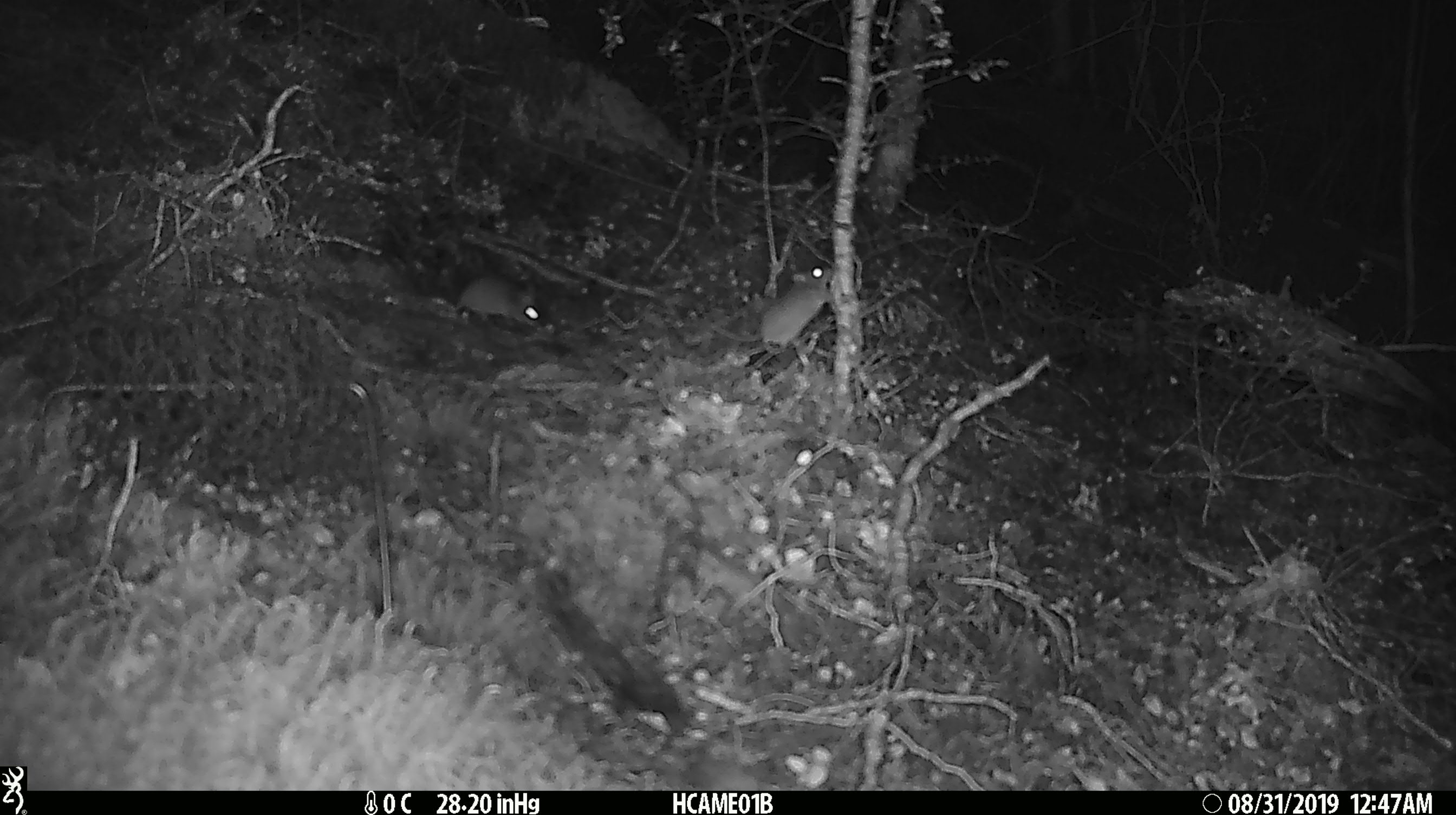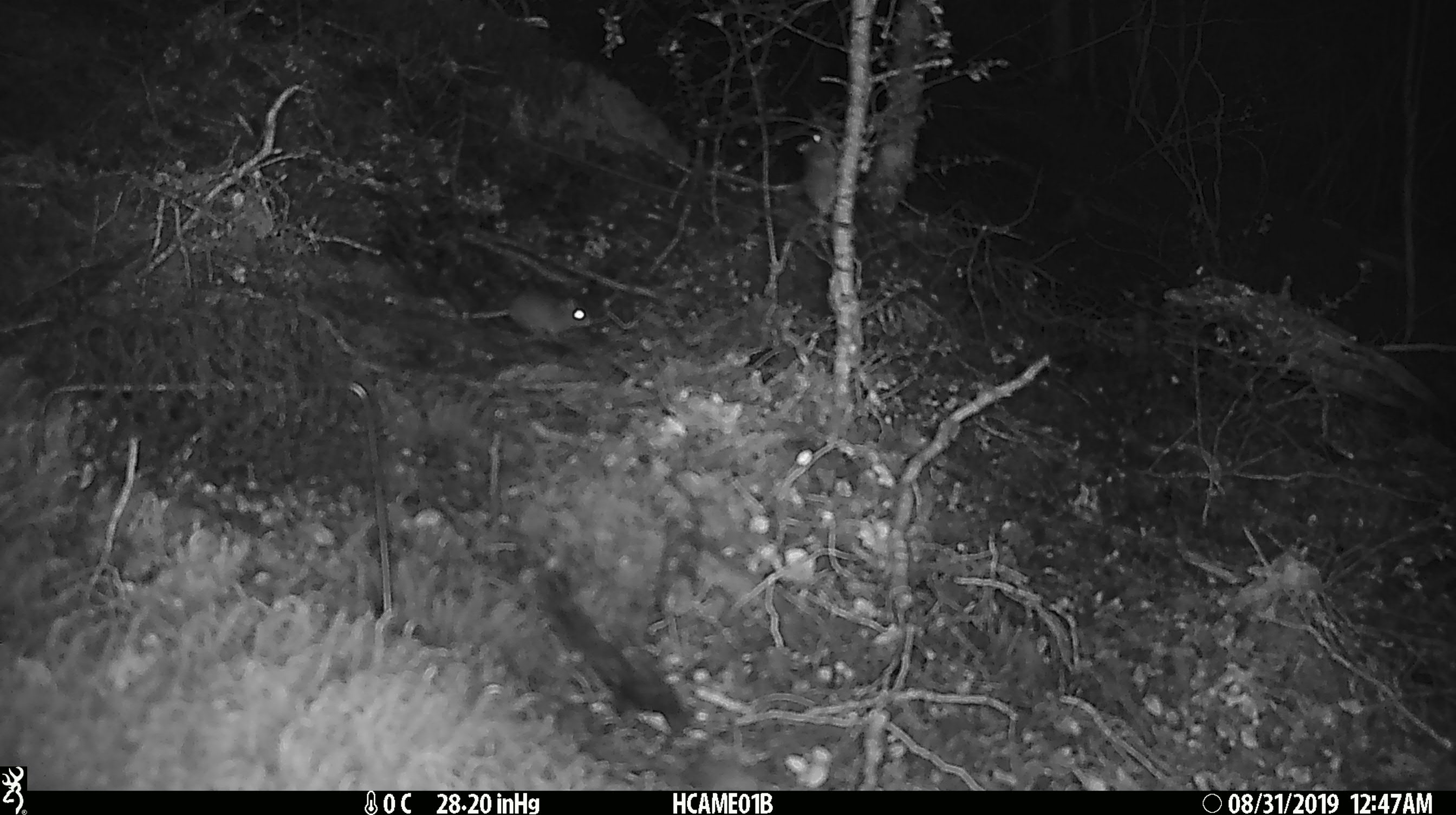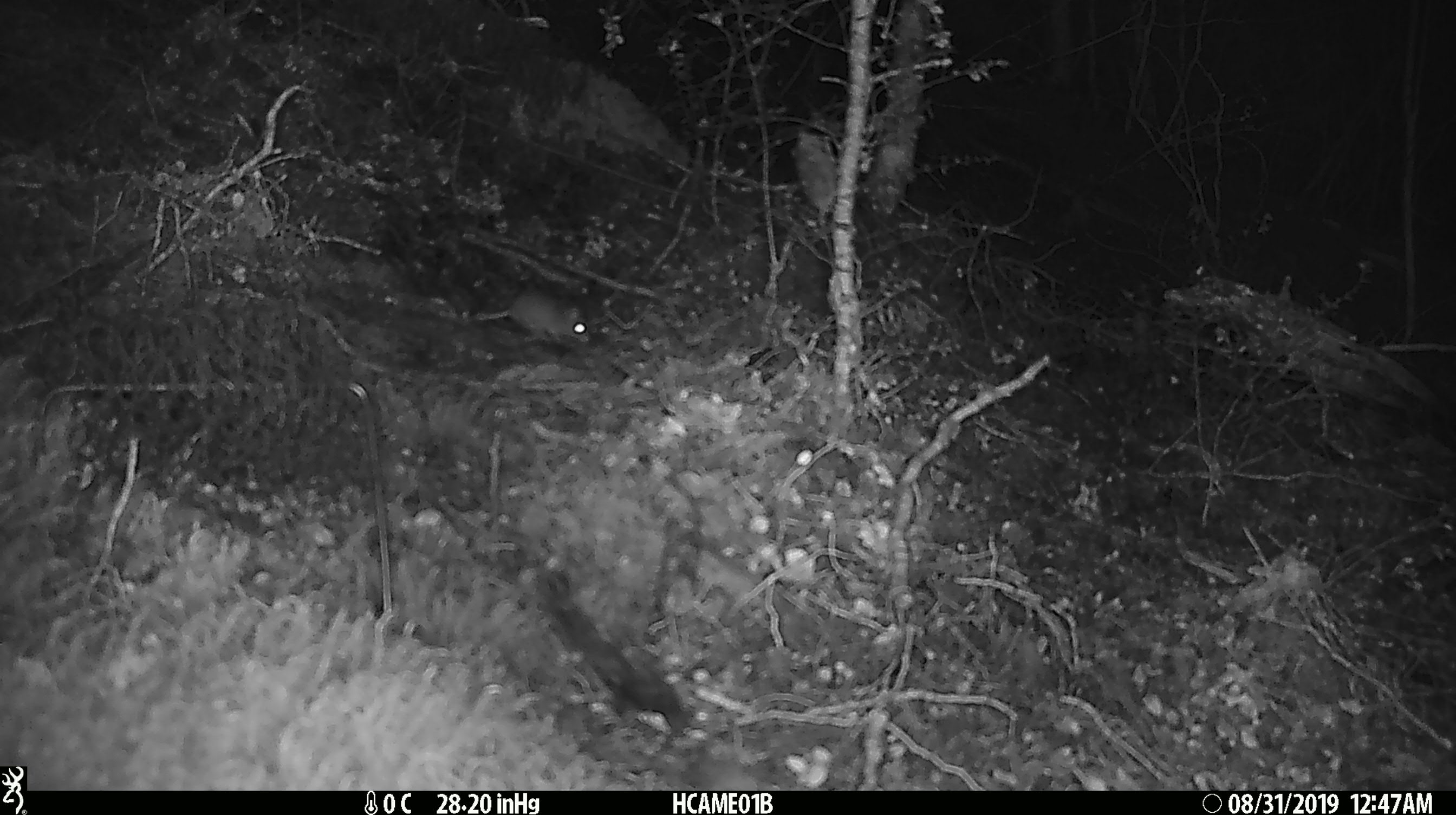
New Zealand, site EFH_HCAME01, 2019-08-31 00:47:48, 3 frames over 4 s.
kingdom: Animalia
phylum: Chordata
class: Mammalia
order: Rodentia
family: Muridae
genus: Mus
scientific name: Mus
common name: mouse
Mouse (Mus).